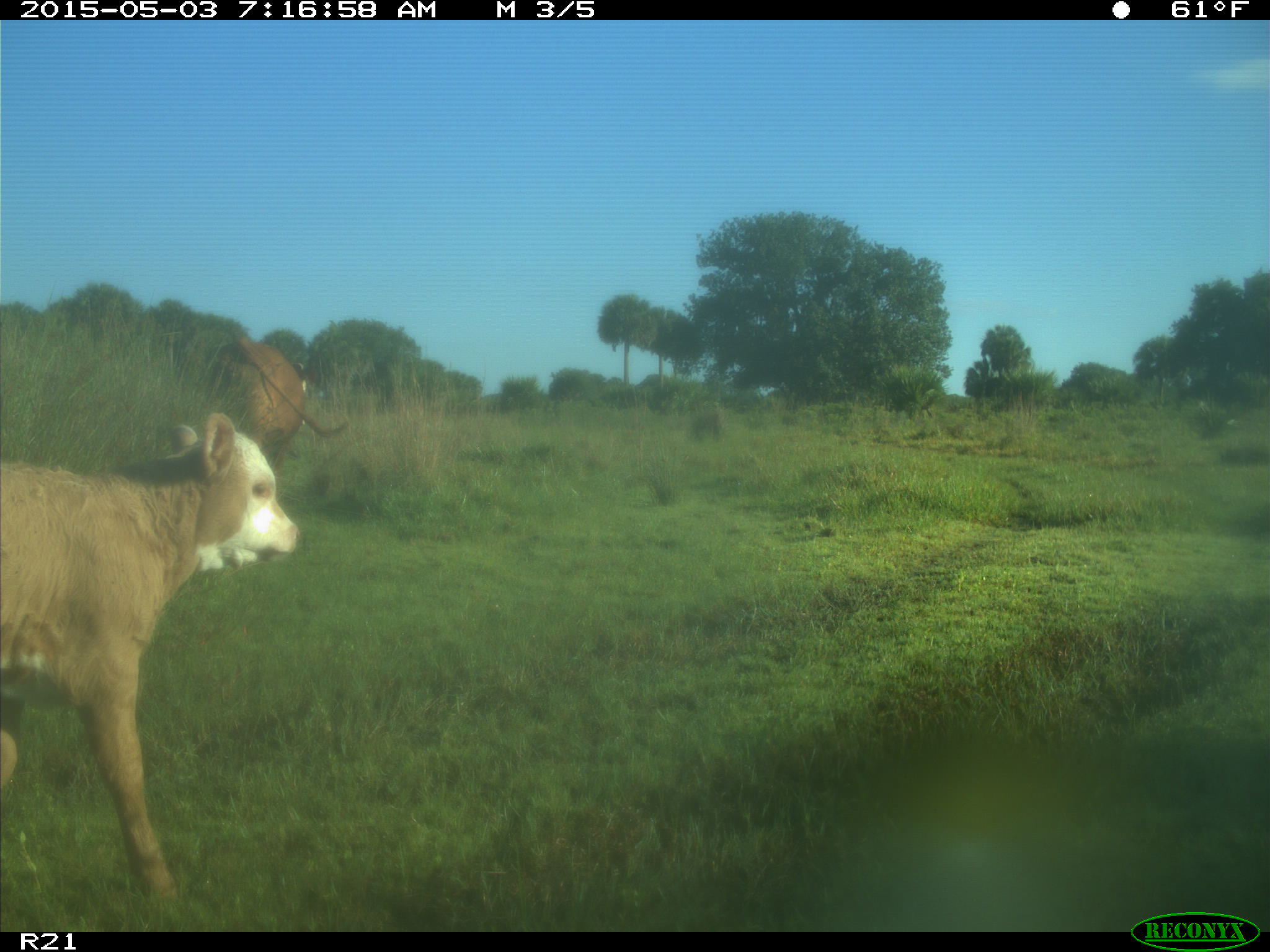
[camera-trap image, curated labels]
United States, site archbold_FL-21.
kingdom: Animalia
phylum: Chordata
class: Mammalia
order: Artiodactyla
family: Bovidae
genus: Bos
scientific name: Bos taurus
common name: domestic cow